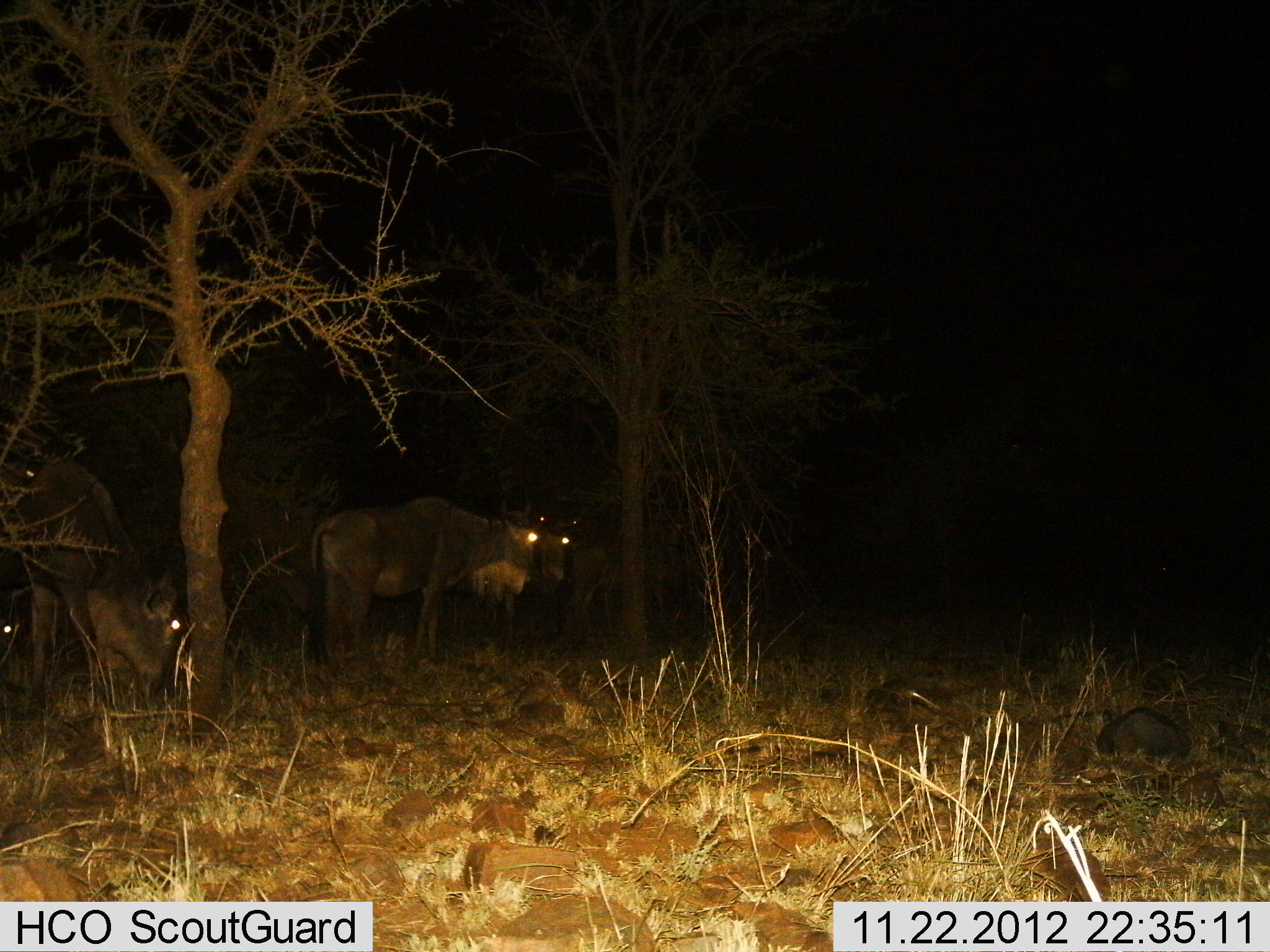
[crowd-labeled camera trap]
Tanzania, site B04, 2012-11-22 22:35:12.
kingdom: Animalia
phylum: Chordata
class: Mammalia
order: Artiodactyla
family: Bovidae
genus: Connochaetes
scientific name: Connochaetes taurinus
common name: blue wildebeest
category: wildebeest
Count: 5.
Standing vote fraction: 90%.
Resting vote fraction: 10%.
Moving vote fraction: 10%.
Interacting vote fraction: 0%.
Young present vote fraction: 0%.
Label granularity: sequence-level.